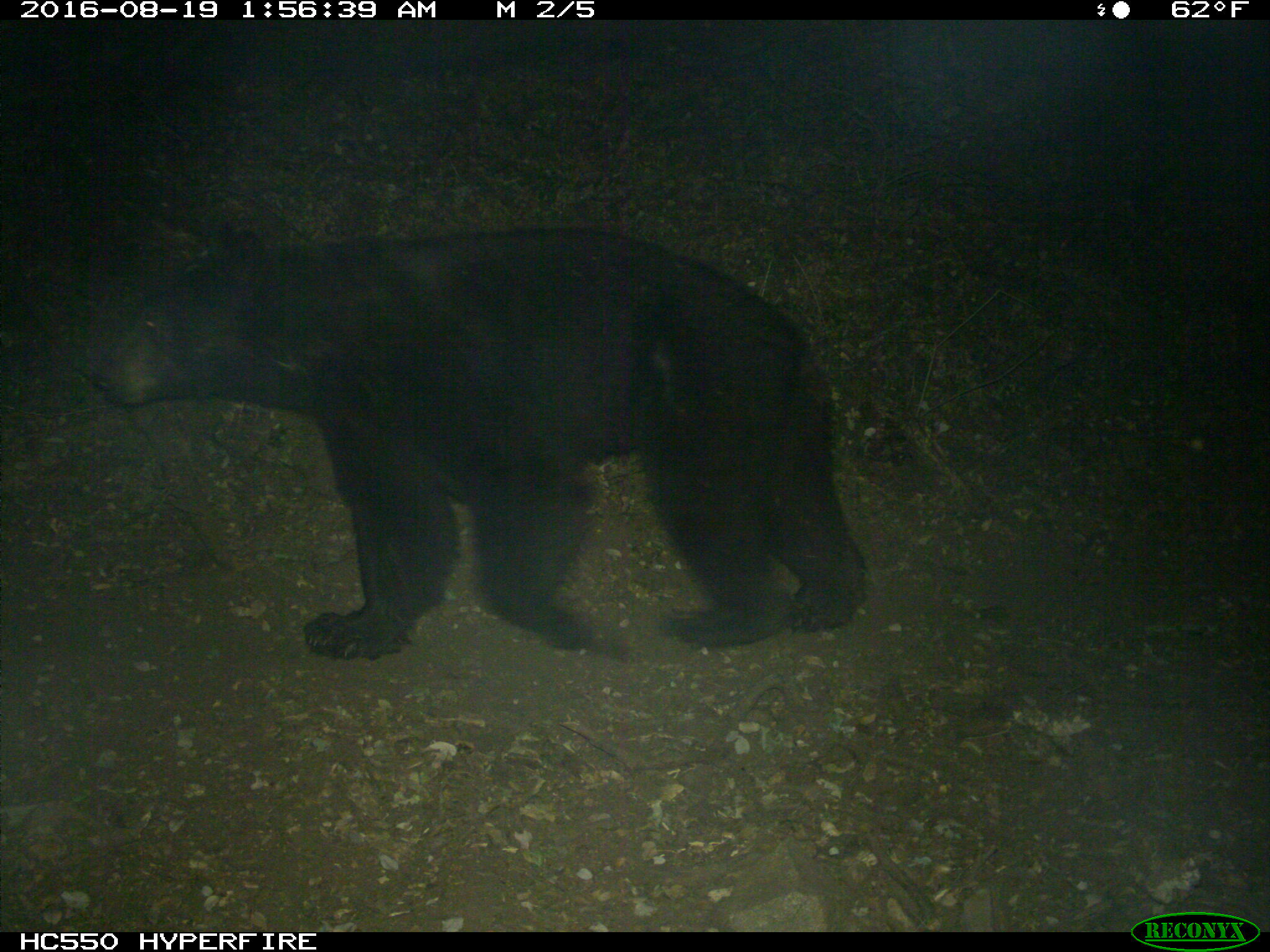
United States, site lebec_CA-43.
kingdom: Animalia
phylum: Chordata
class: Mammalia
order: Carnivora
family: Ursidae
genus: Ursus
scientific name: Ursus americanus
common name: american black bear